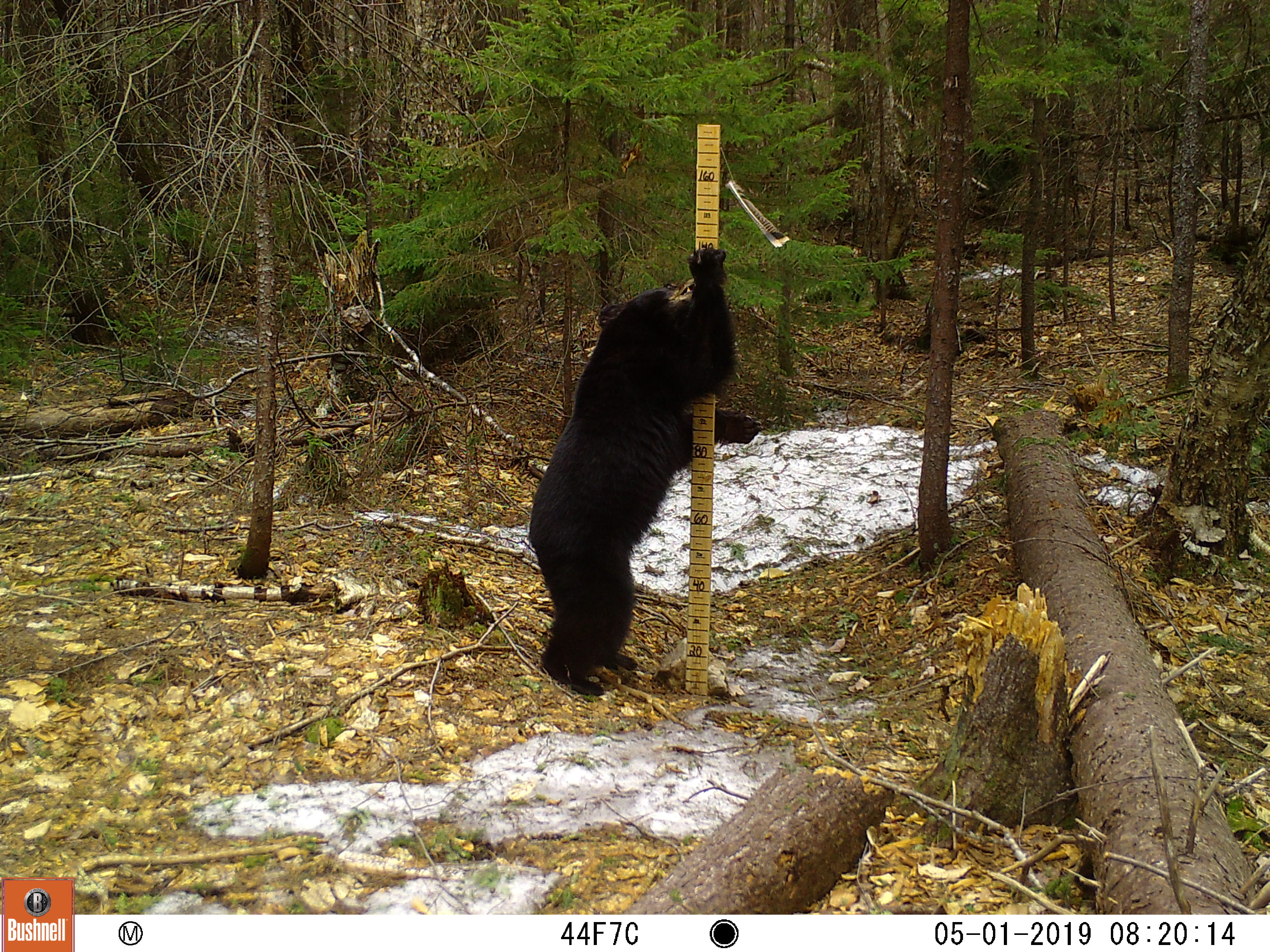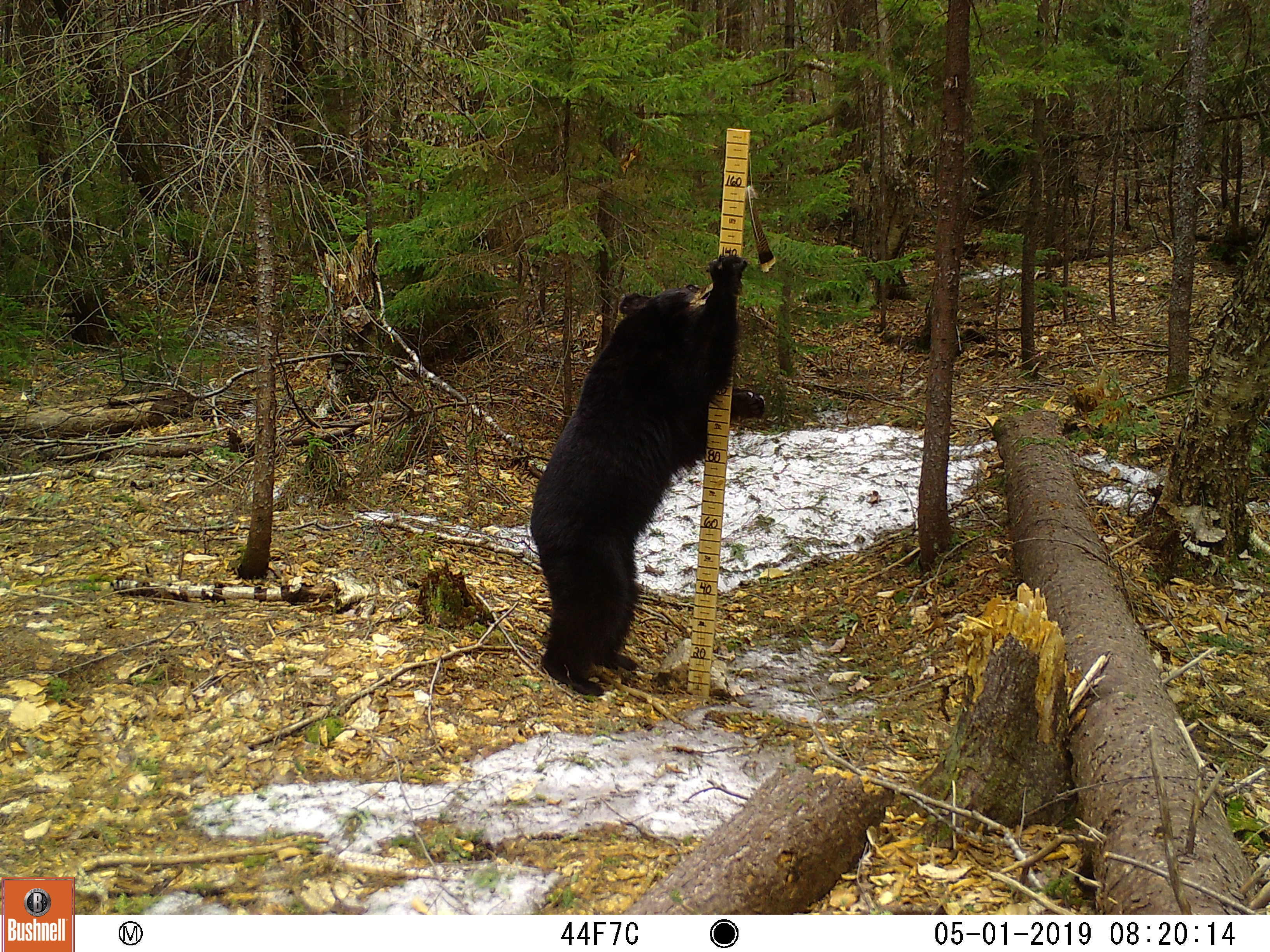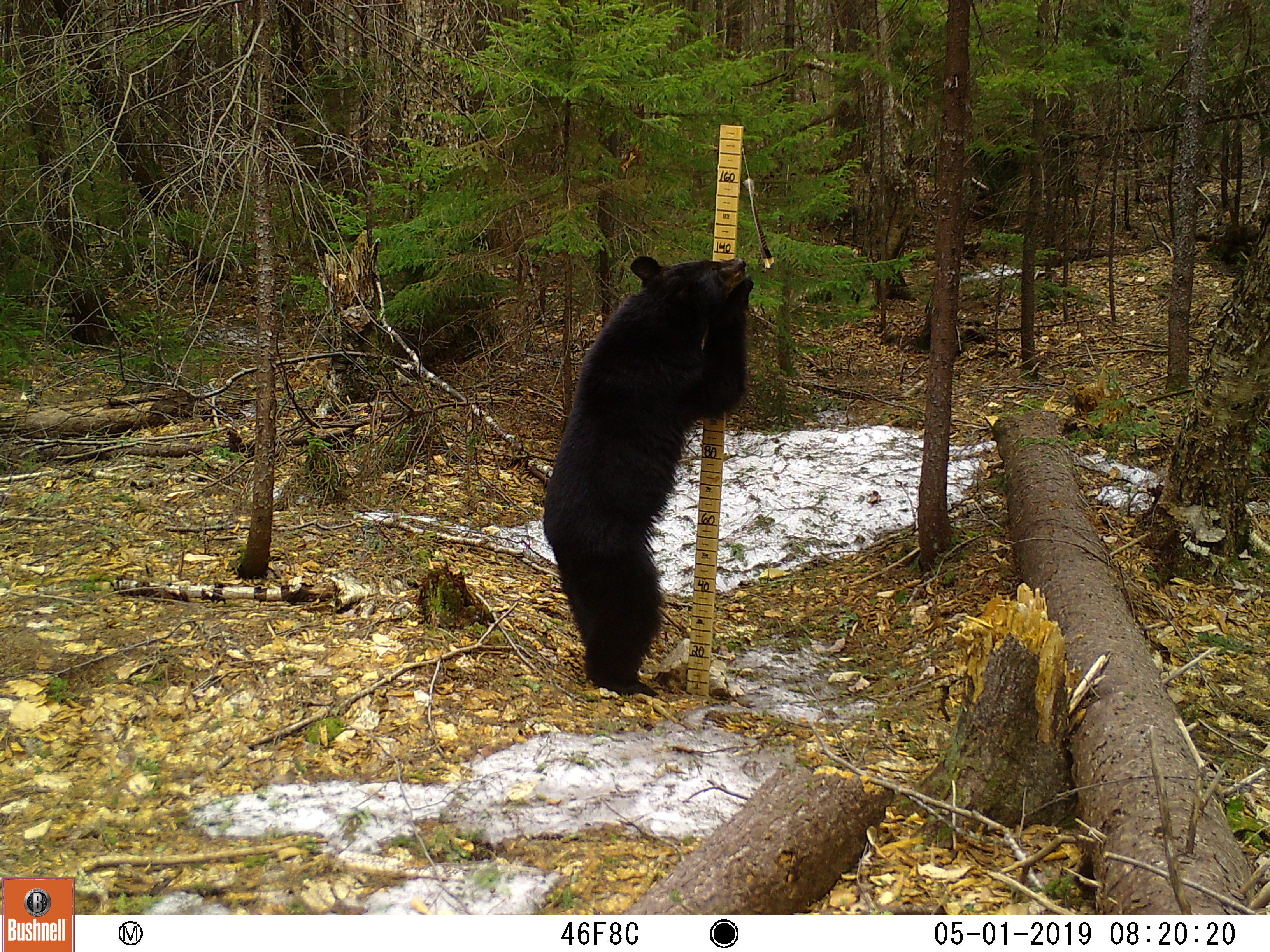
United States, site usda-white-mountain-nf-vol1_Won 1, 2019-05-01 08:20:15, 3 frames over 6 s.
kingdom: Animalia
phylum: Chordata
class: Mammalia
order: Carnivora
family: Ursidae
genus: Ursus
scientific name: Ursus americanus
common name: black bear